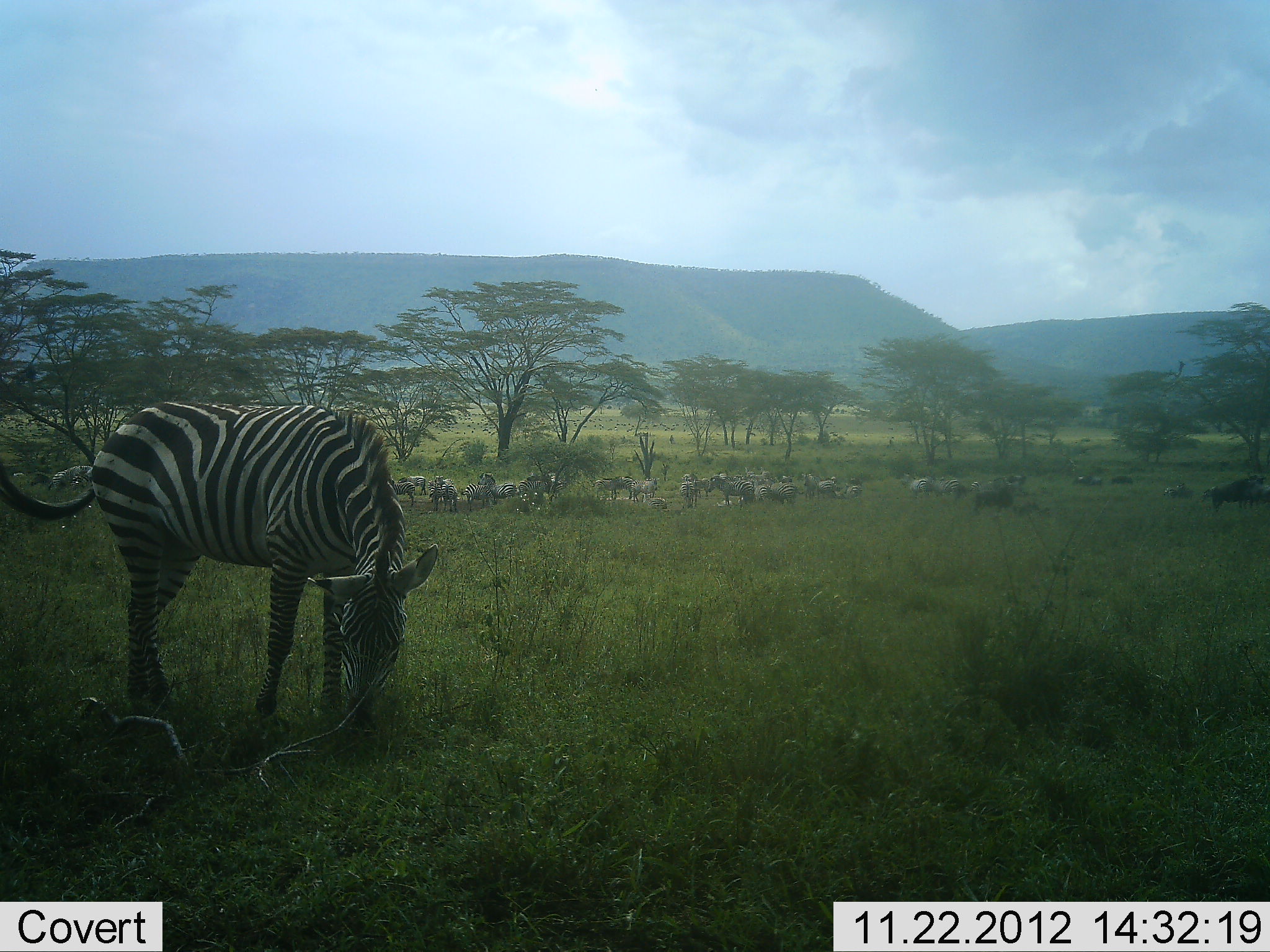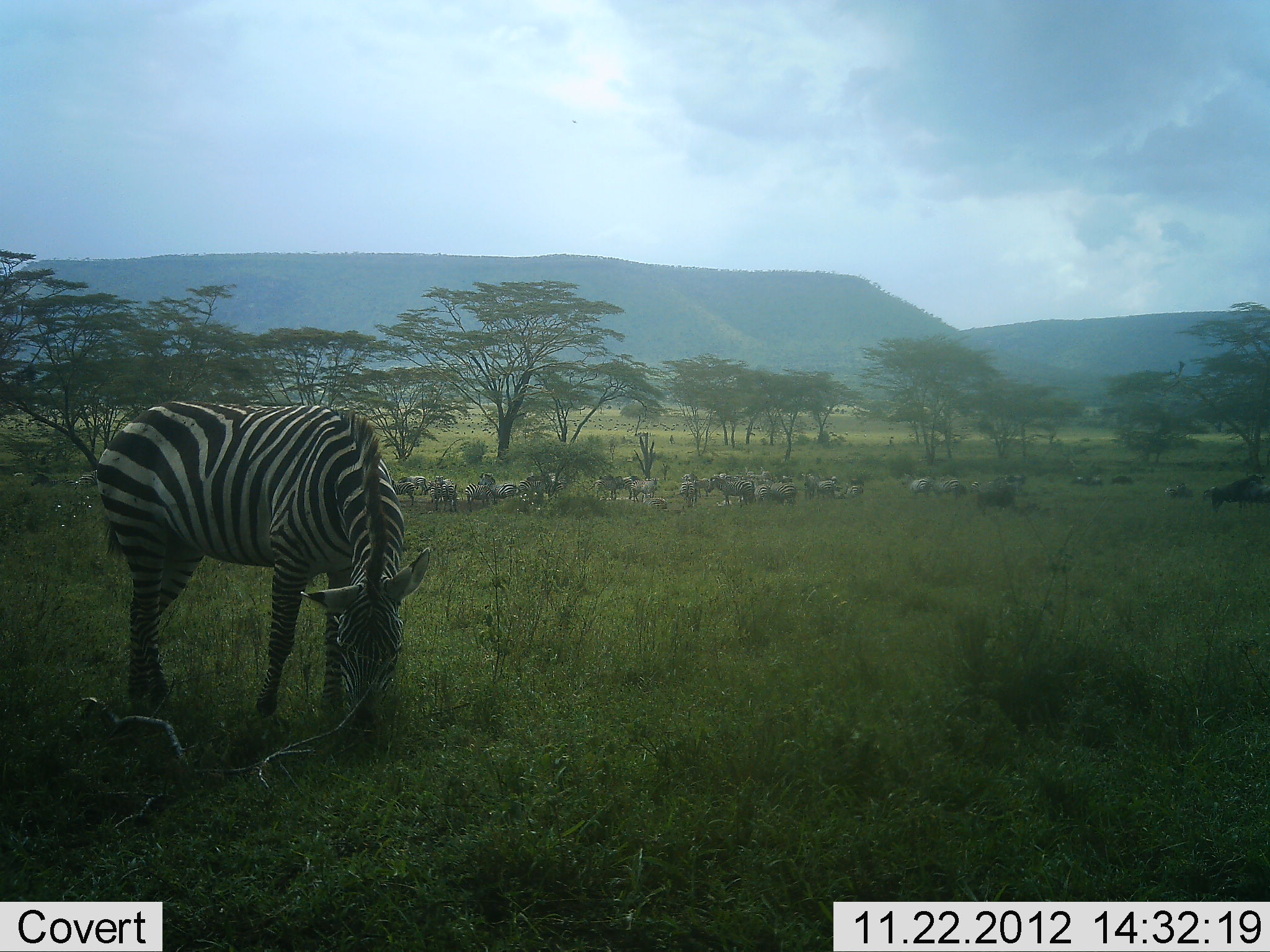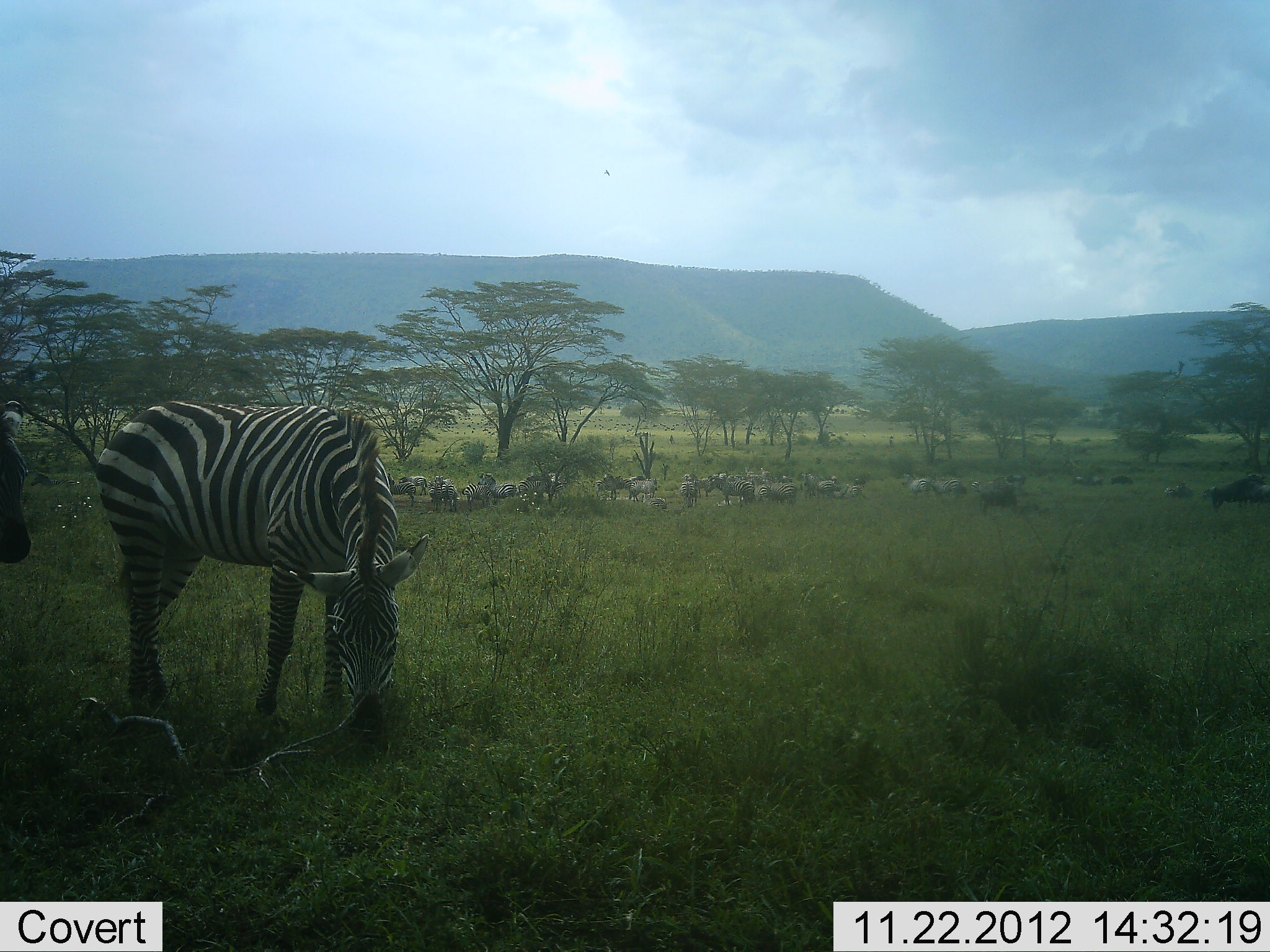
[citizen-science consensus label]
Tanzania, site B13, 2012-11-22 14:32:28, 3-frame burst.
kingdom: Animalia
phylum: Chordata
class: Mammalia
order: Perissodactyla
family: Equidae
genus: Equus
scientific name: Equus quagga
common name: plains zebra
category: zebra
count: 2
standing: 56%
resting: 6%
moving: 17%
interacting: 0%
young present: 0%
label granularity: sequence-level